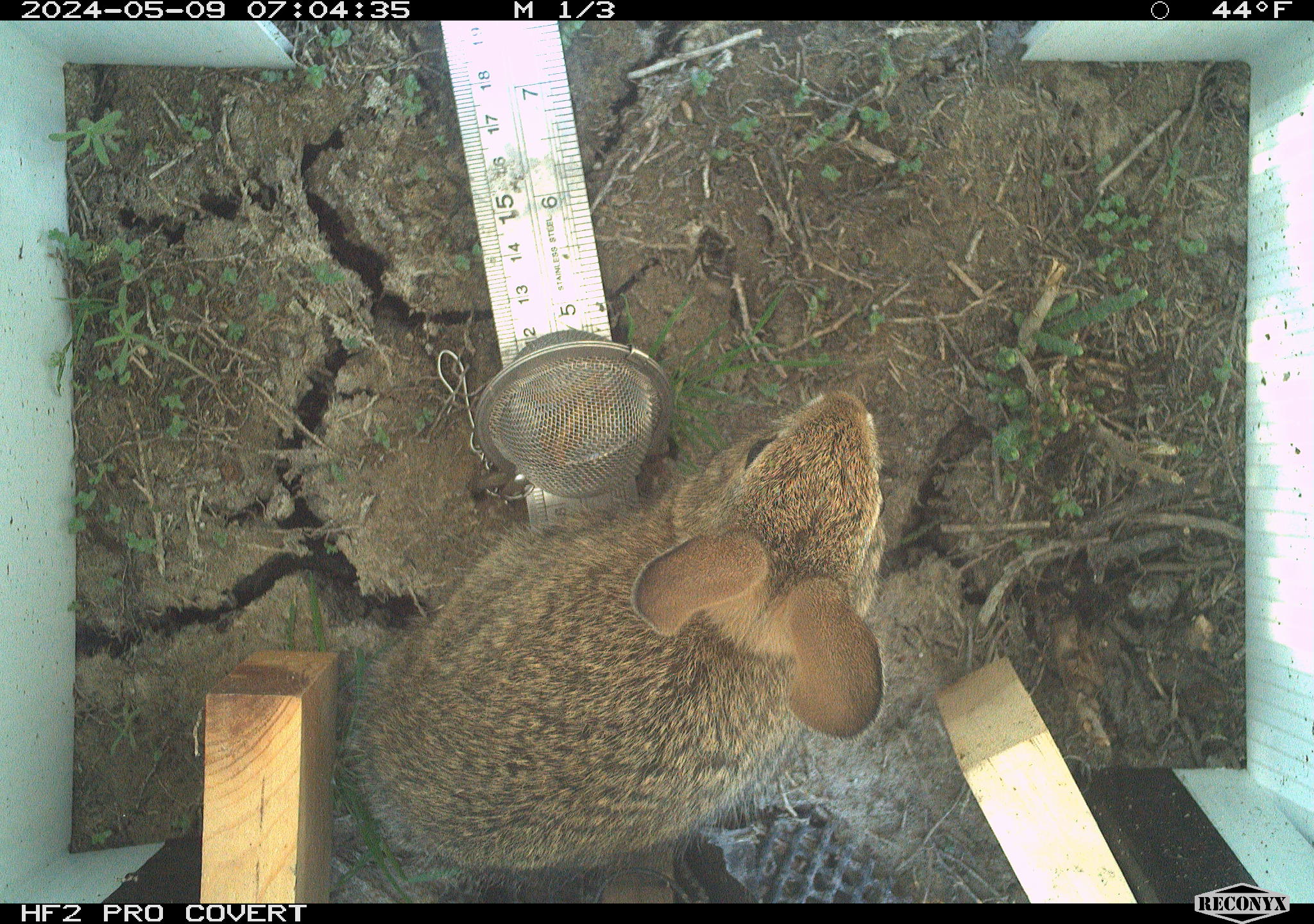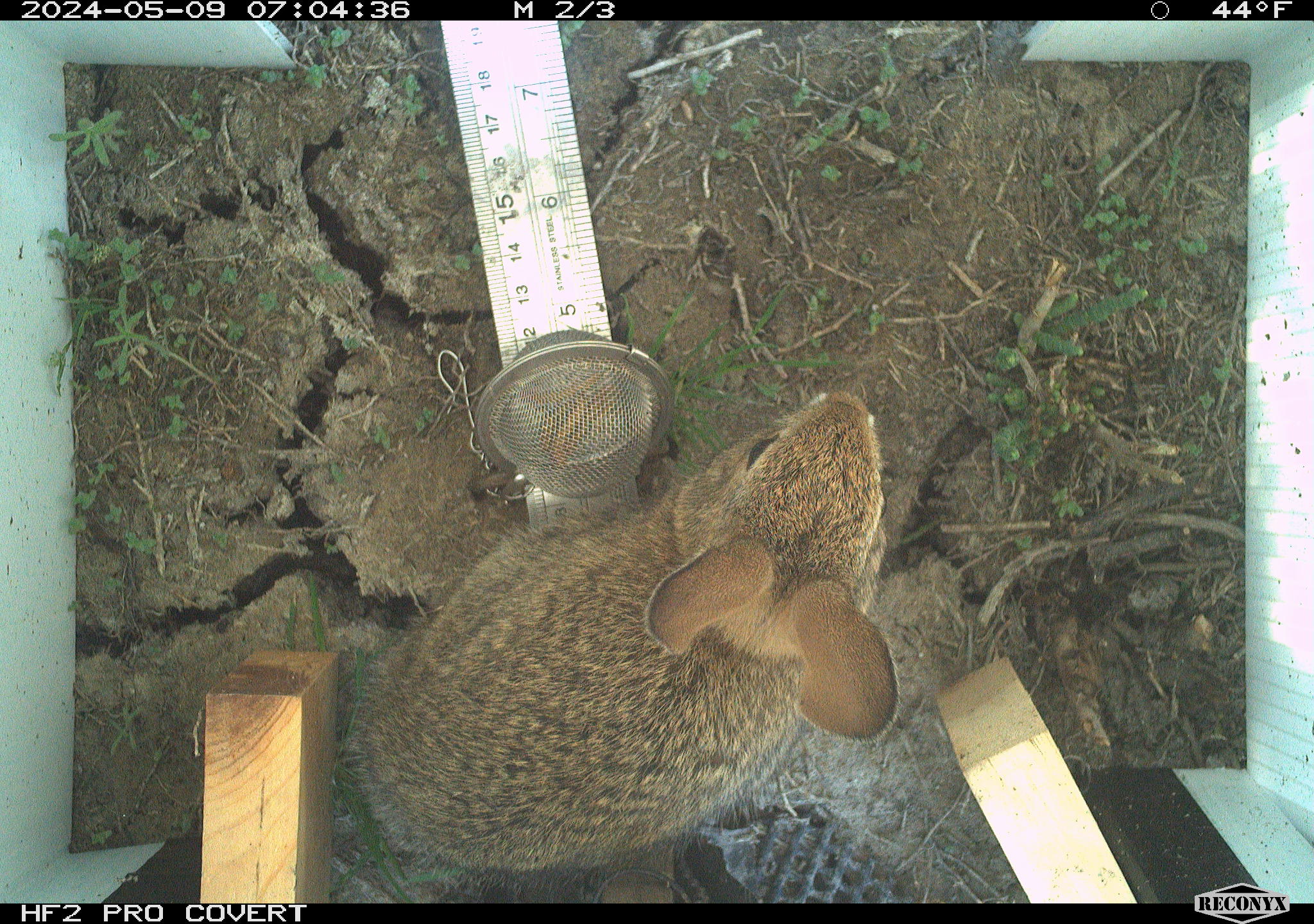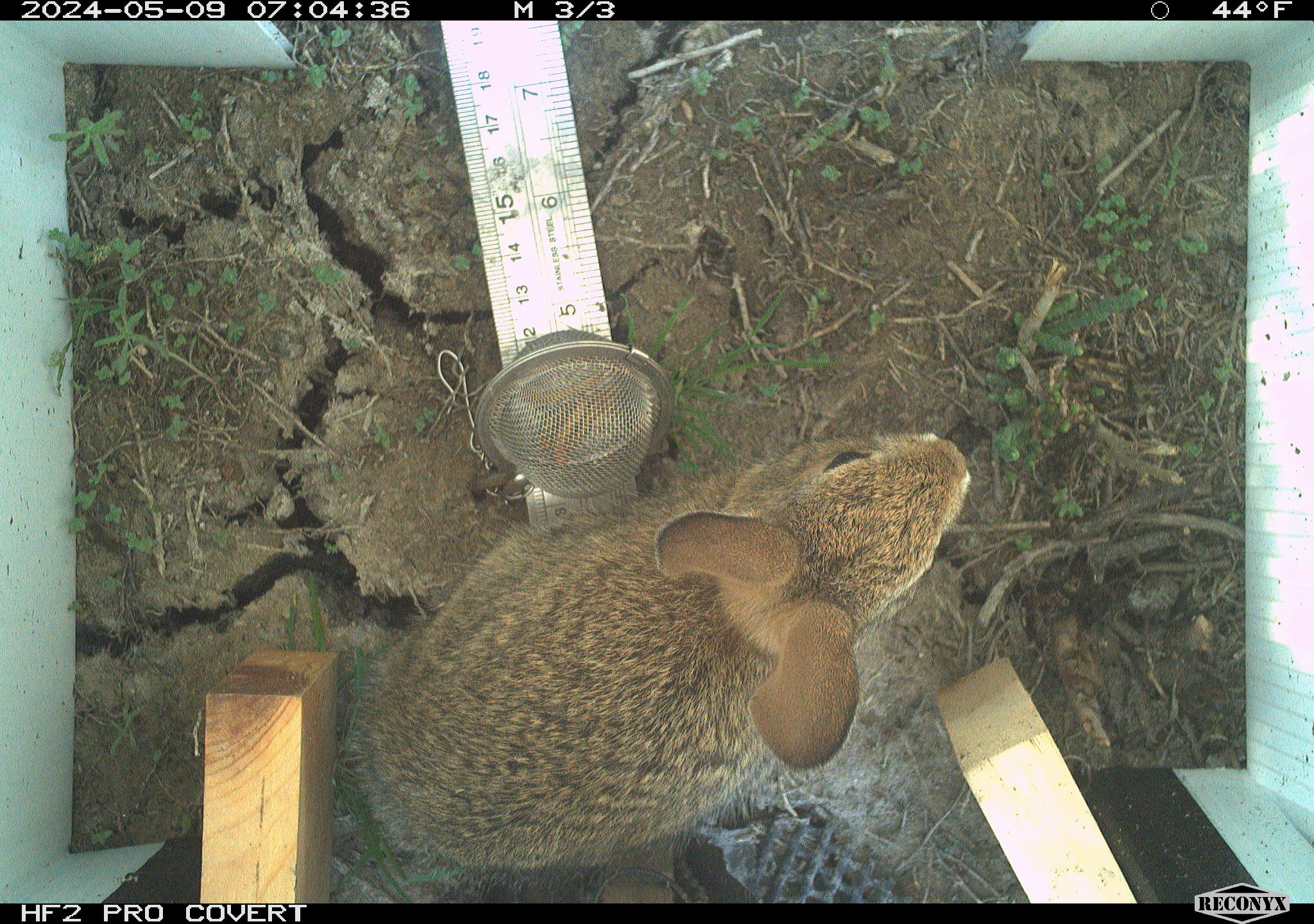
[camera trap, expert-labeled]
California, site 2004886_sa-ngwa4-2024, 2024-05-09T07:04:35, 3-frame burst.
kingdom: Animalia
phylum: Chordata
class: Mammalia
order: Lagomorpha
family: Leporidae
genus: Sylvilagus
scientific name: Sylvilagus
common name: cottontail rabbits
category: sylvilagus species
Sylvilagus species (cottontail rabbits) (Sylvilagus).